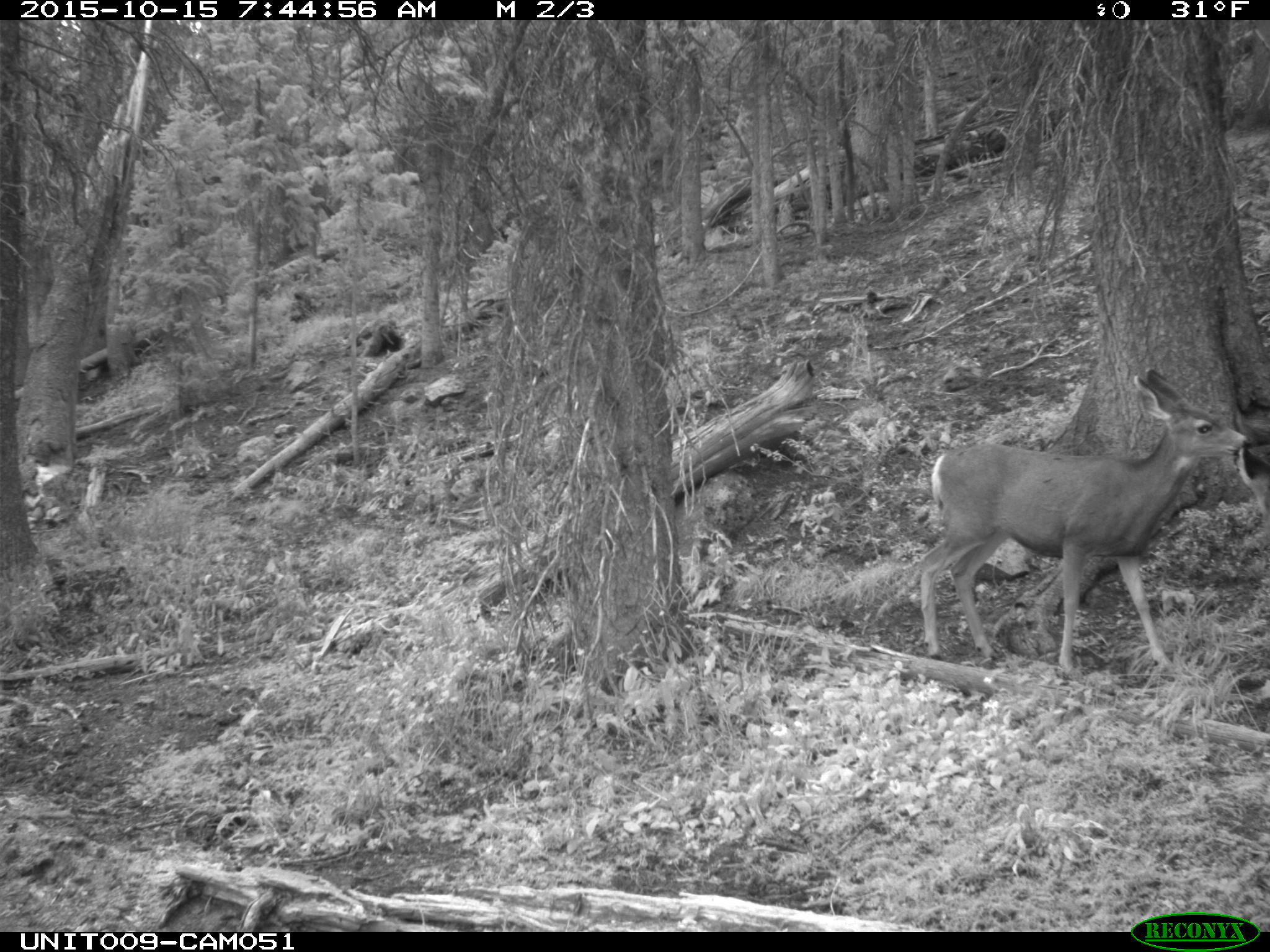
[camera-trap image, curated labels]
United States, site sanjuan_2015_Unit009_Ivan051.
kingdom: Animalia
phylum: Chordata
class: Mammalia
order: Artiodactyla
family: Cervidae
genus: Odocoileus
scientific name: Odocoileus hemionus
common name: mule deer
Odocoileus hemionus (mule deer).